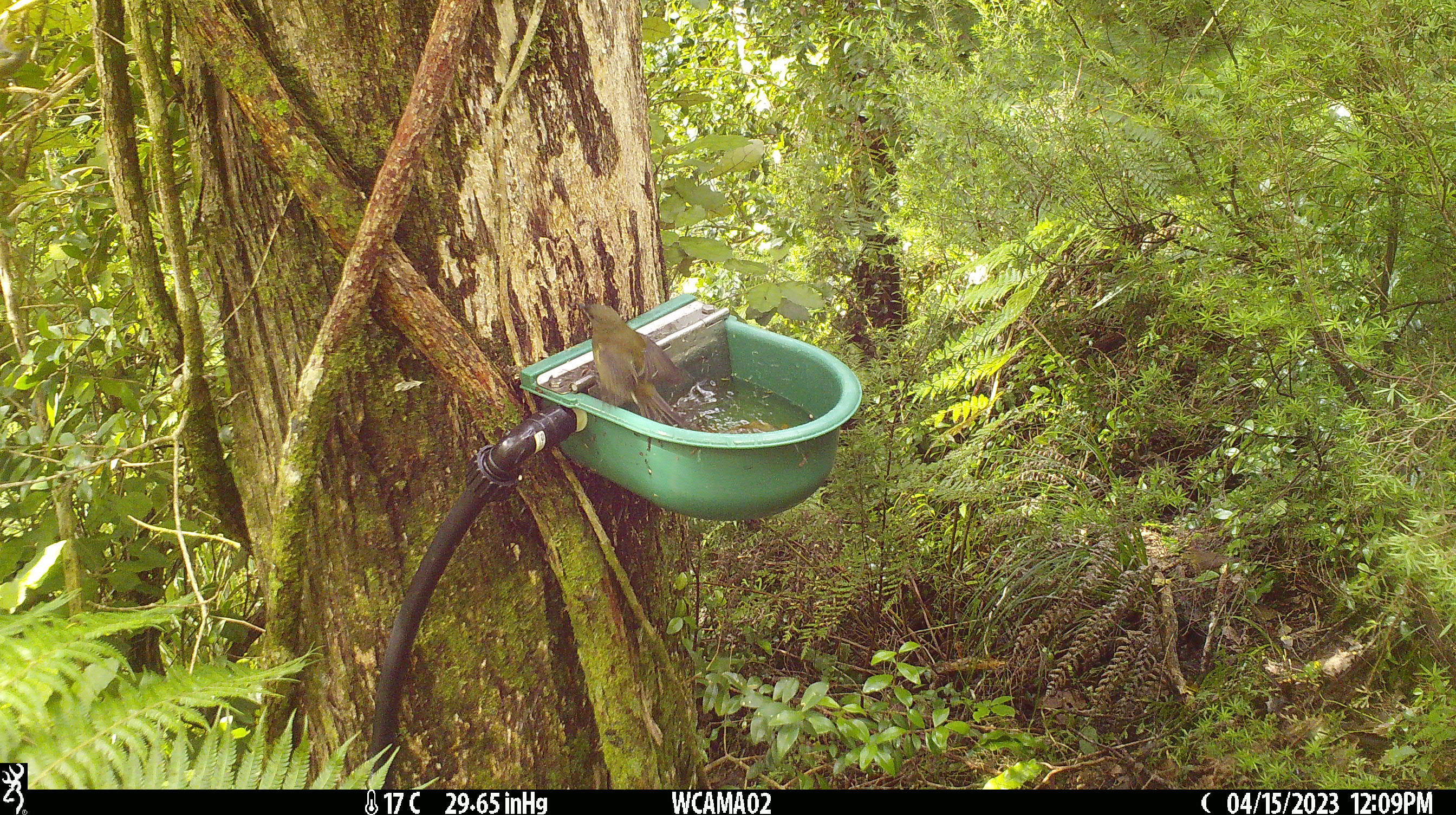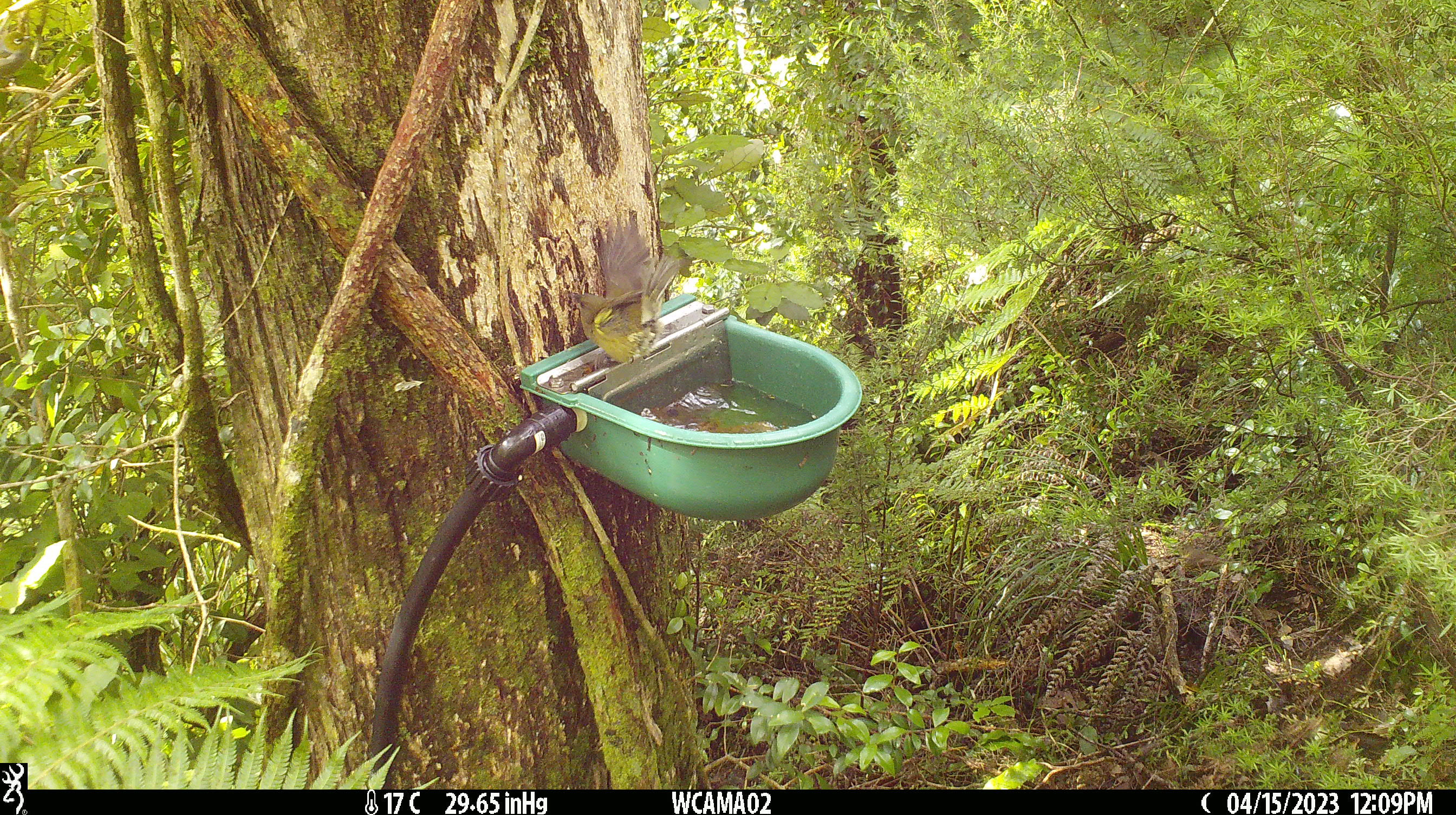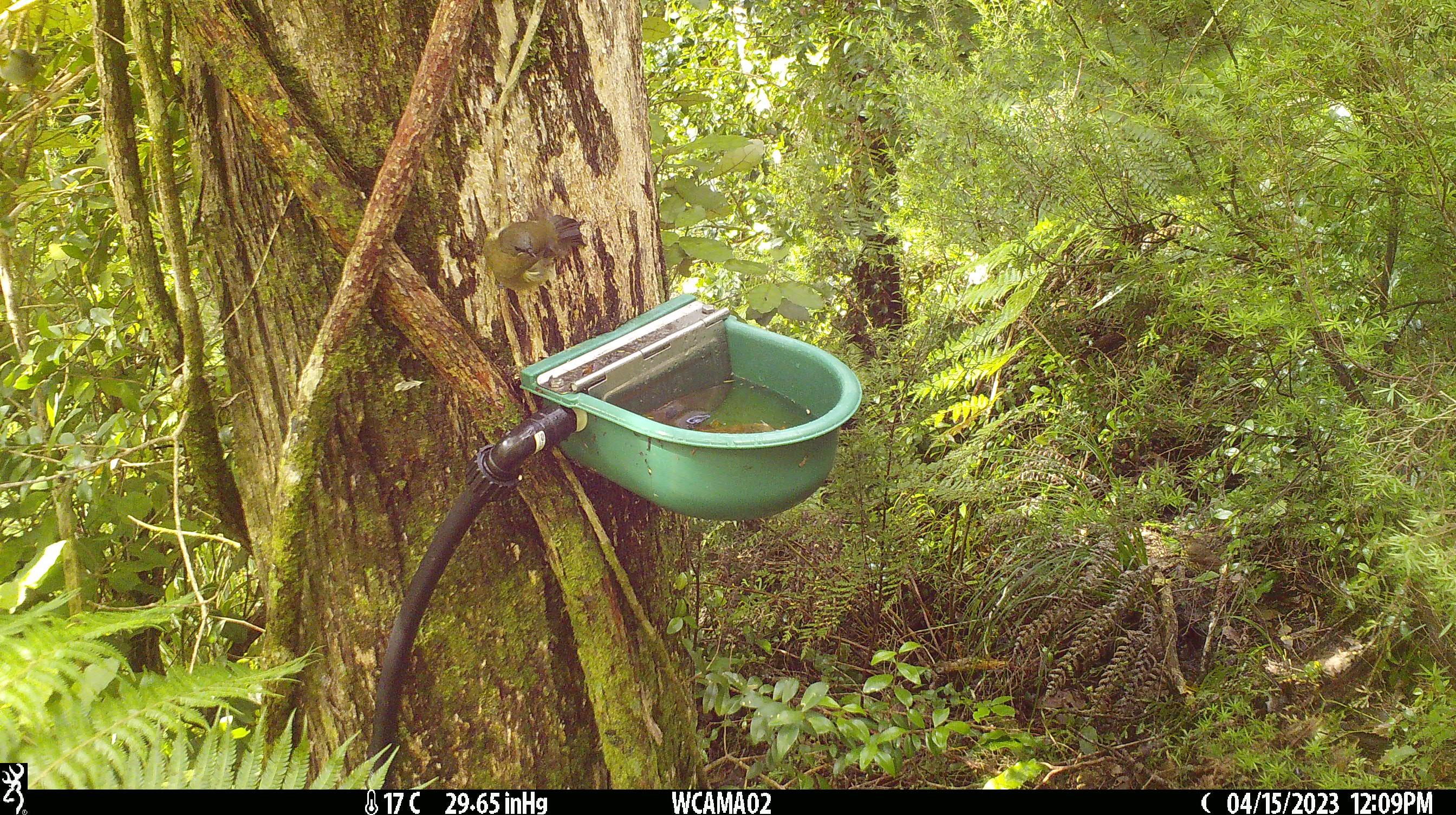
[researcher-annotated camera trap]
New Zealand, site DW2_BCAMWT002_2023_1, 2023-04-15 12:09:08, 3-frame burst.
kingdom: Animalia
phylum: Chordata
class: Aves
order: Passeriformes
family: Meliphagidae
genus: Anthornis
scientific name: Anthornis melanura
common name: new zealand bellbird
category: bellbird